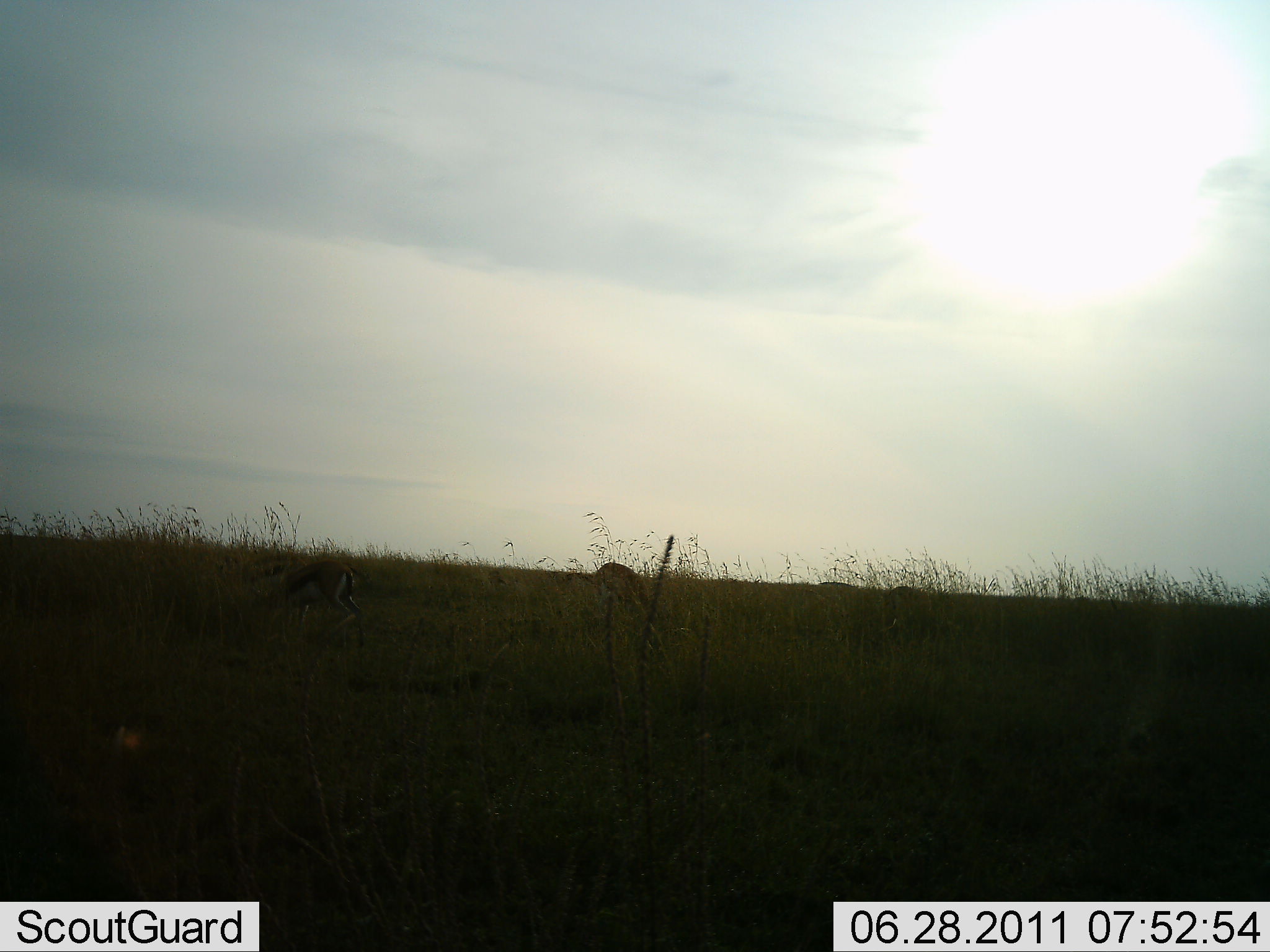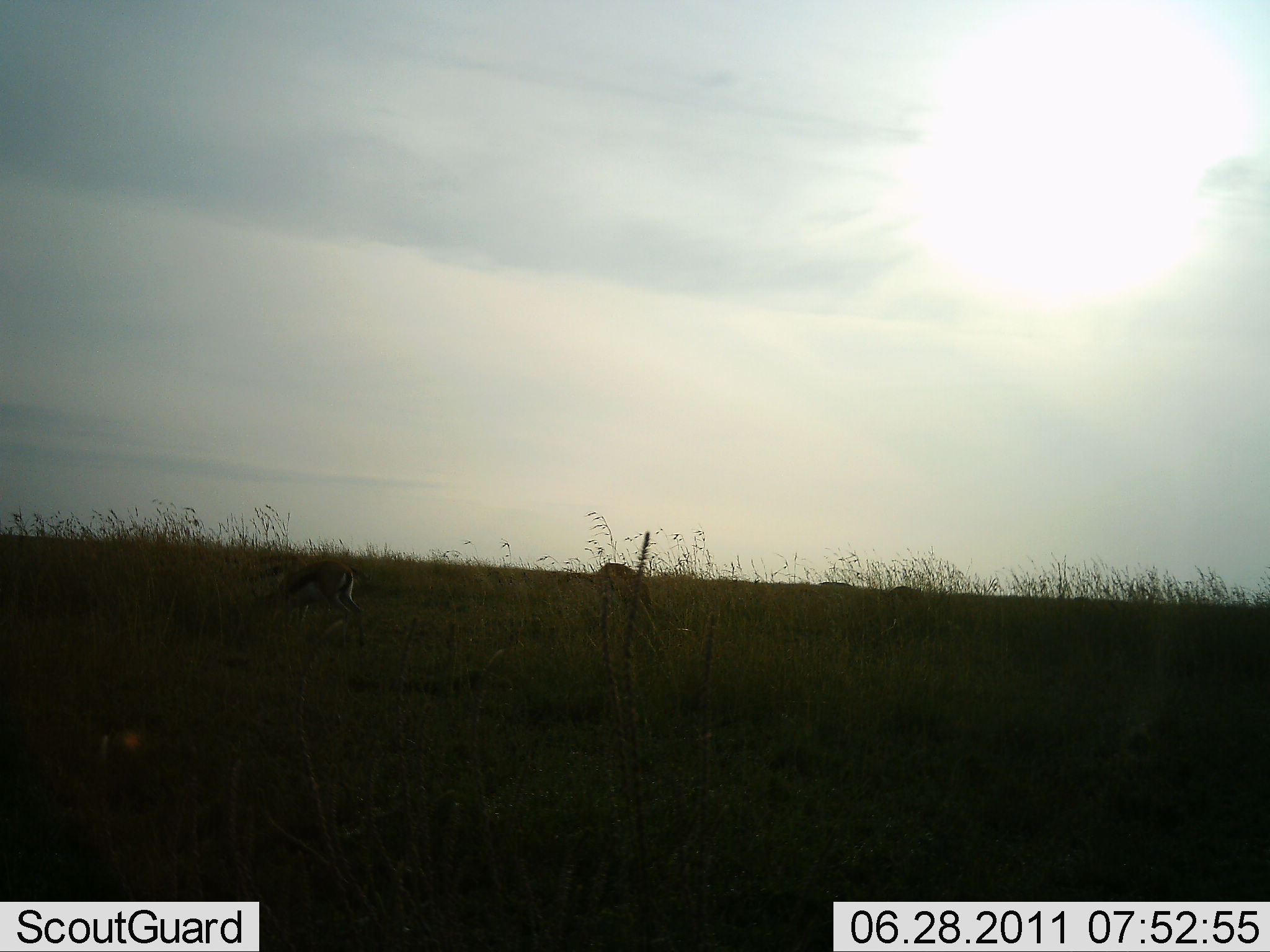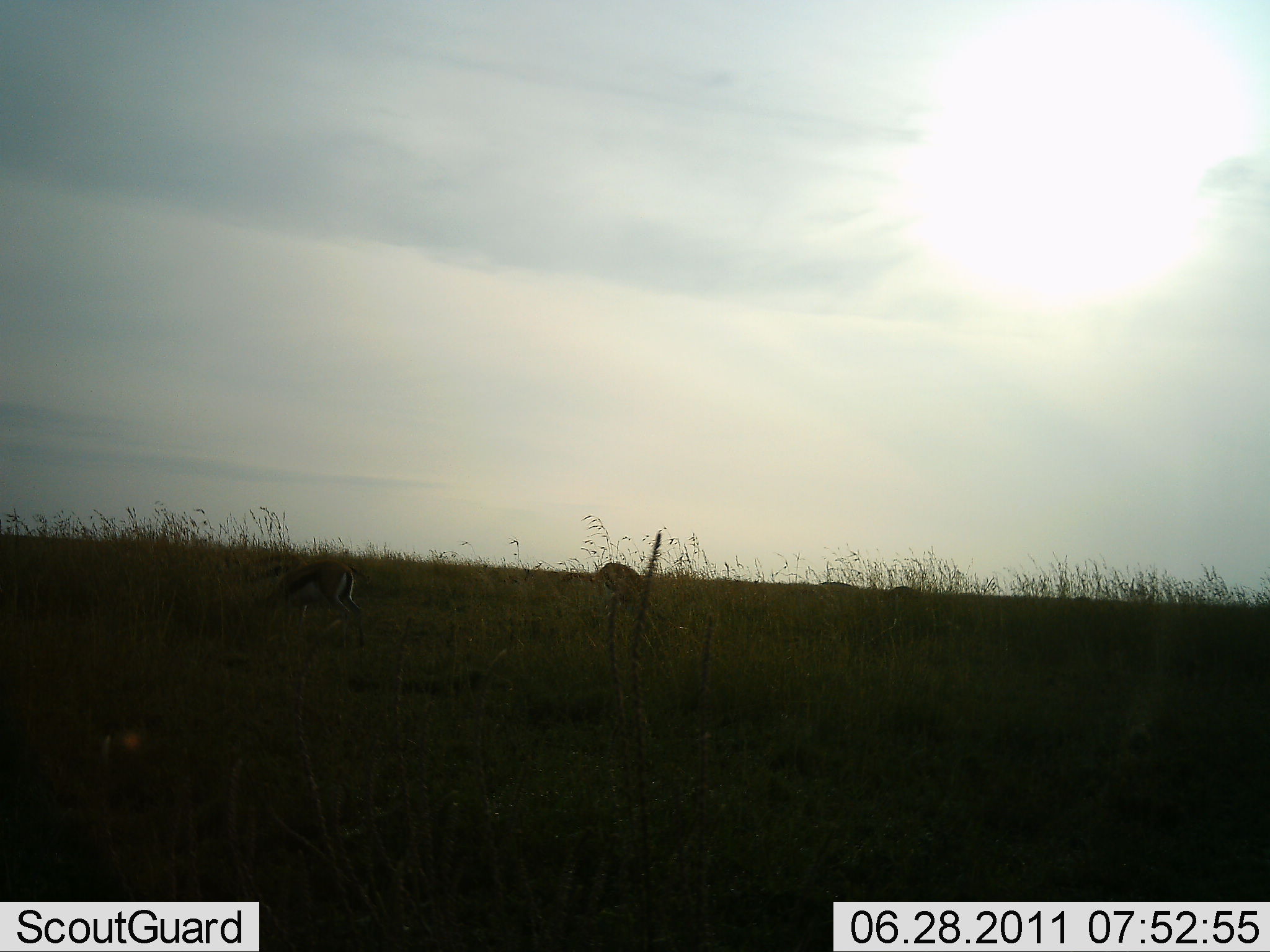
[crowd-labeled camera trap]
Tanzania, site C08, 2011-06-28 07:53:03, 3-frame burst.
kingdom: Animalia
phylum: Chordata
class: Mammalia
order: Artiodactyla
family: Bovidae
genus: Eudorcas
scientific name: Eudorcas thomsonii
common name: thomson's gazelle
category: gazellethomsons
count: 2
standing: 50%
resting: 10%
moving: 10%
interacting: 10%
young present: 0%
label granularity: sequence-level